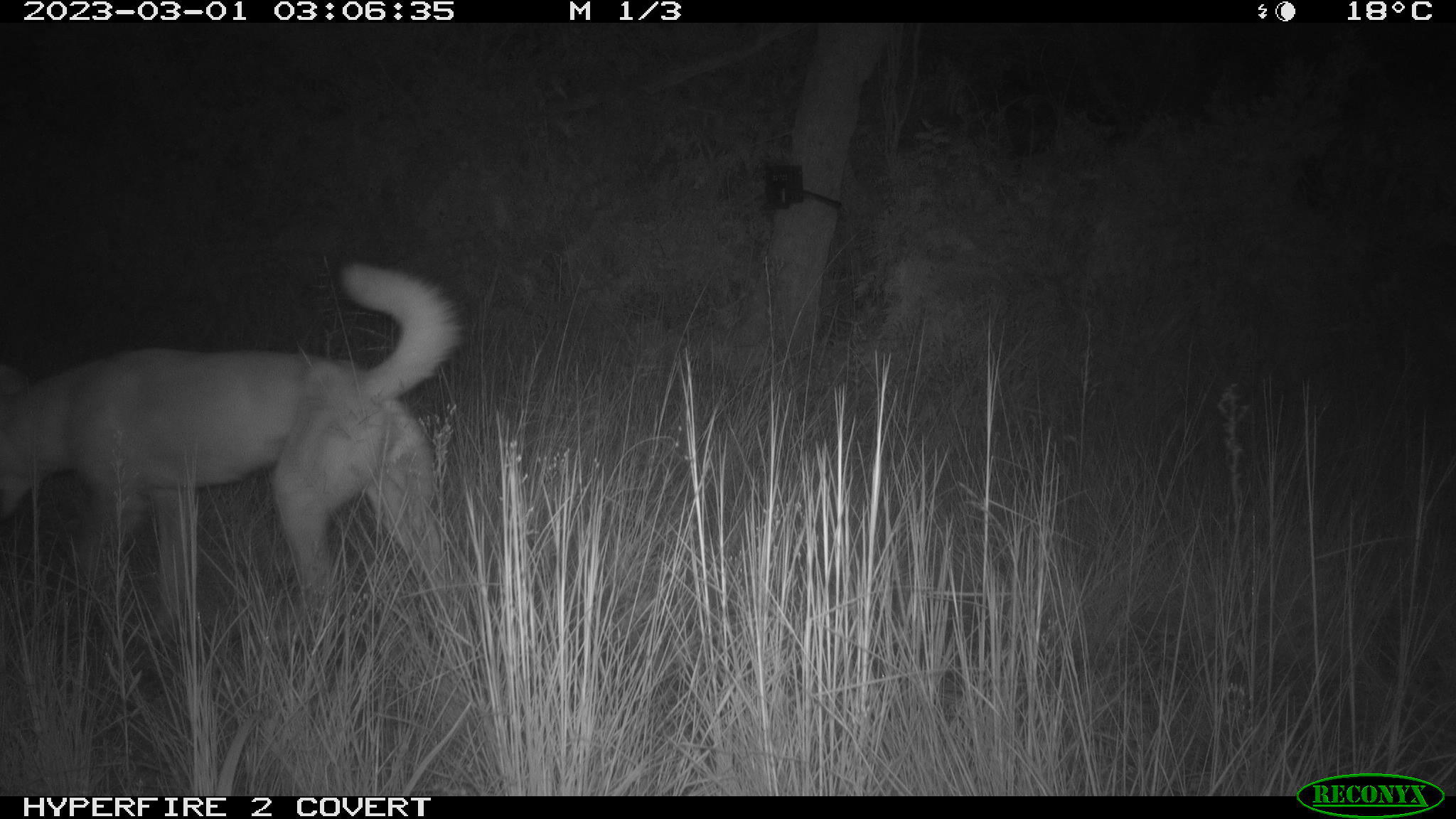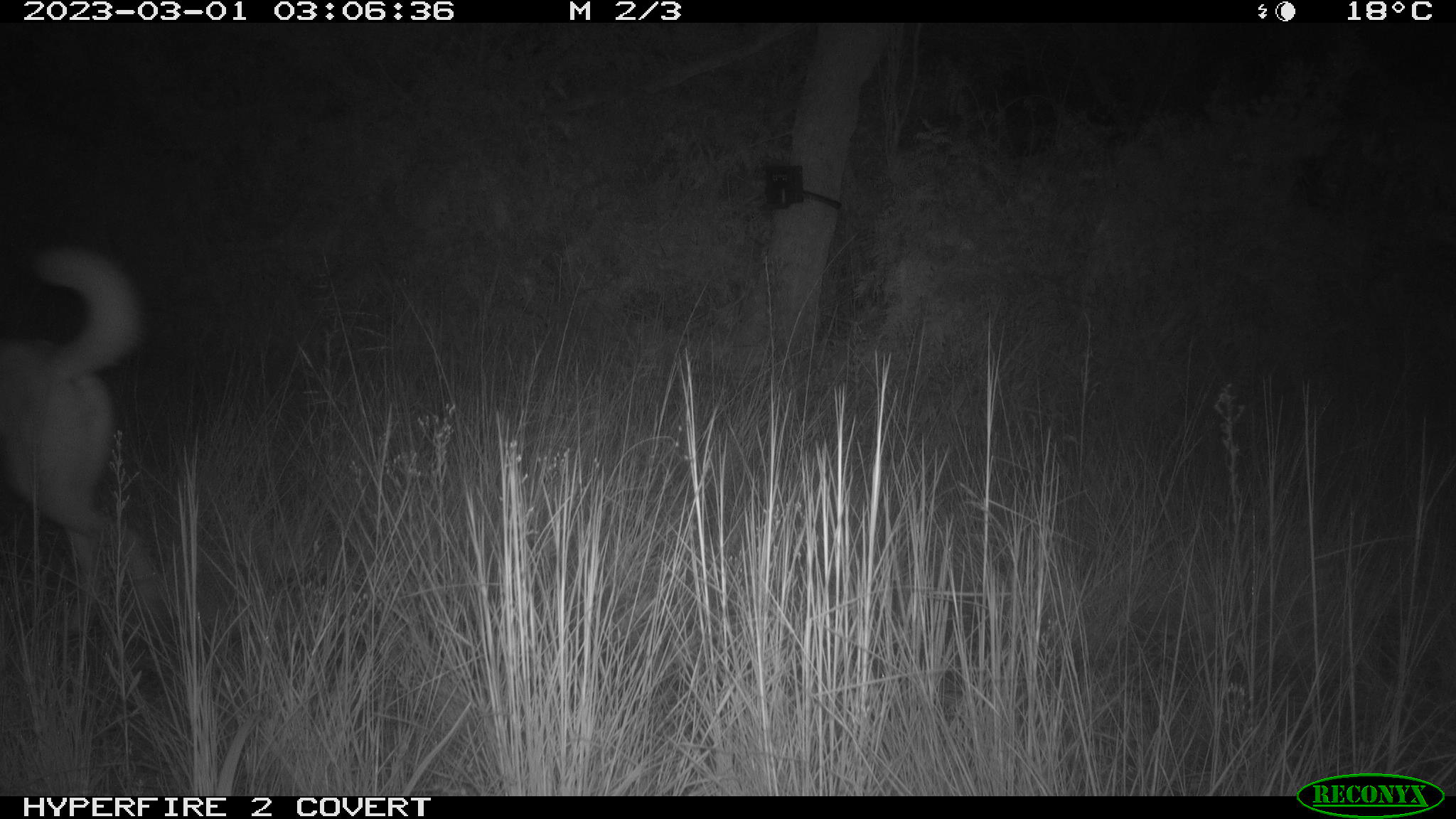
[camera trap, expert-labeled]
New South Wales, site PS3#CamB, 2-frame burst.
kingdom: Animalia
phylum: Chordata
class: Mammalia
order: Carnivora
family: Canidae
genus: Canis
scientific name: Canis familiaris dingo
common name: dingo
Dingo (Canis familiaris dingo).